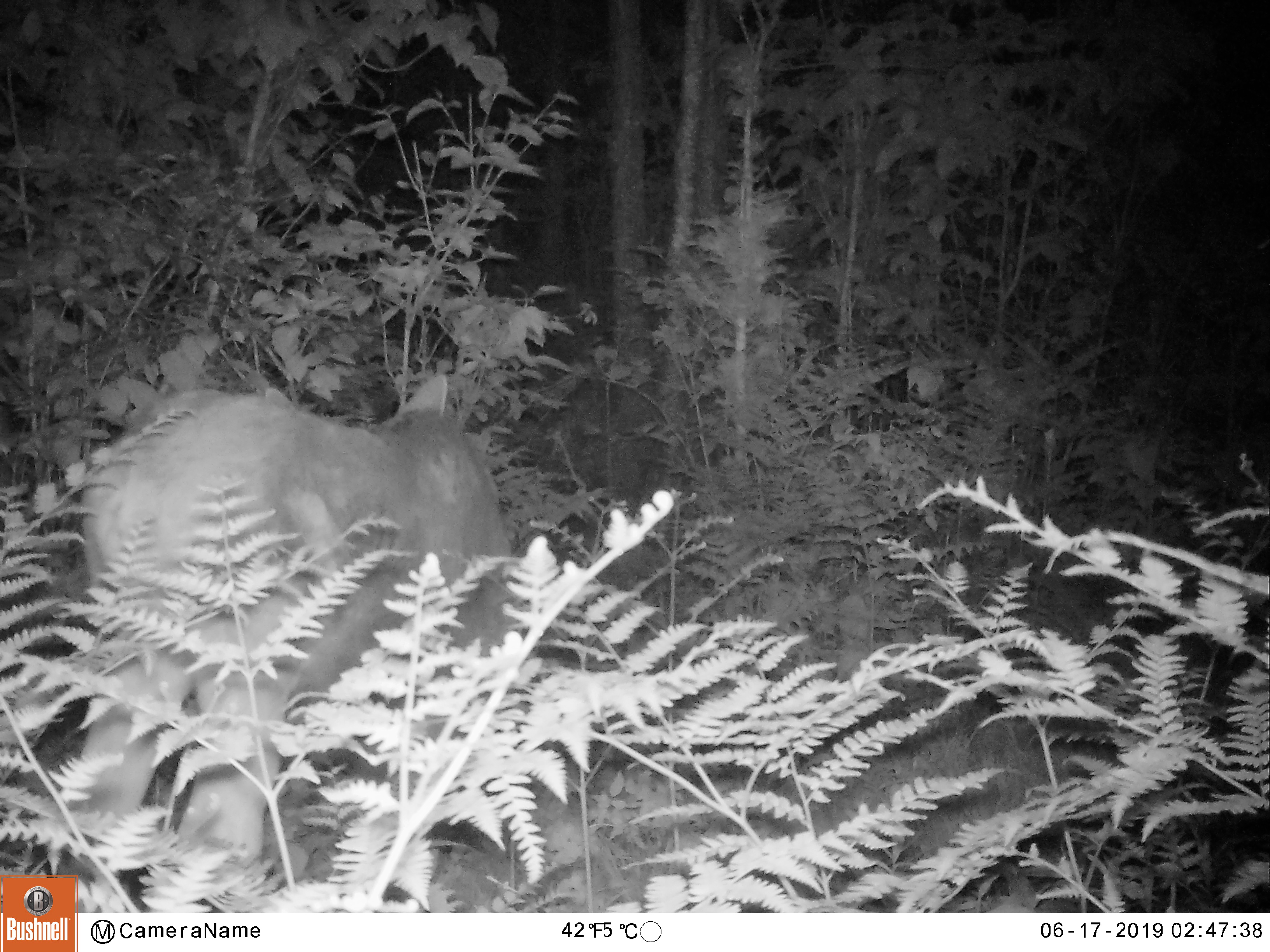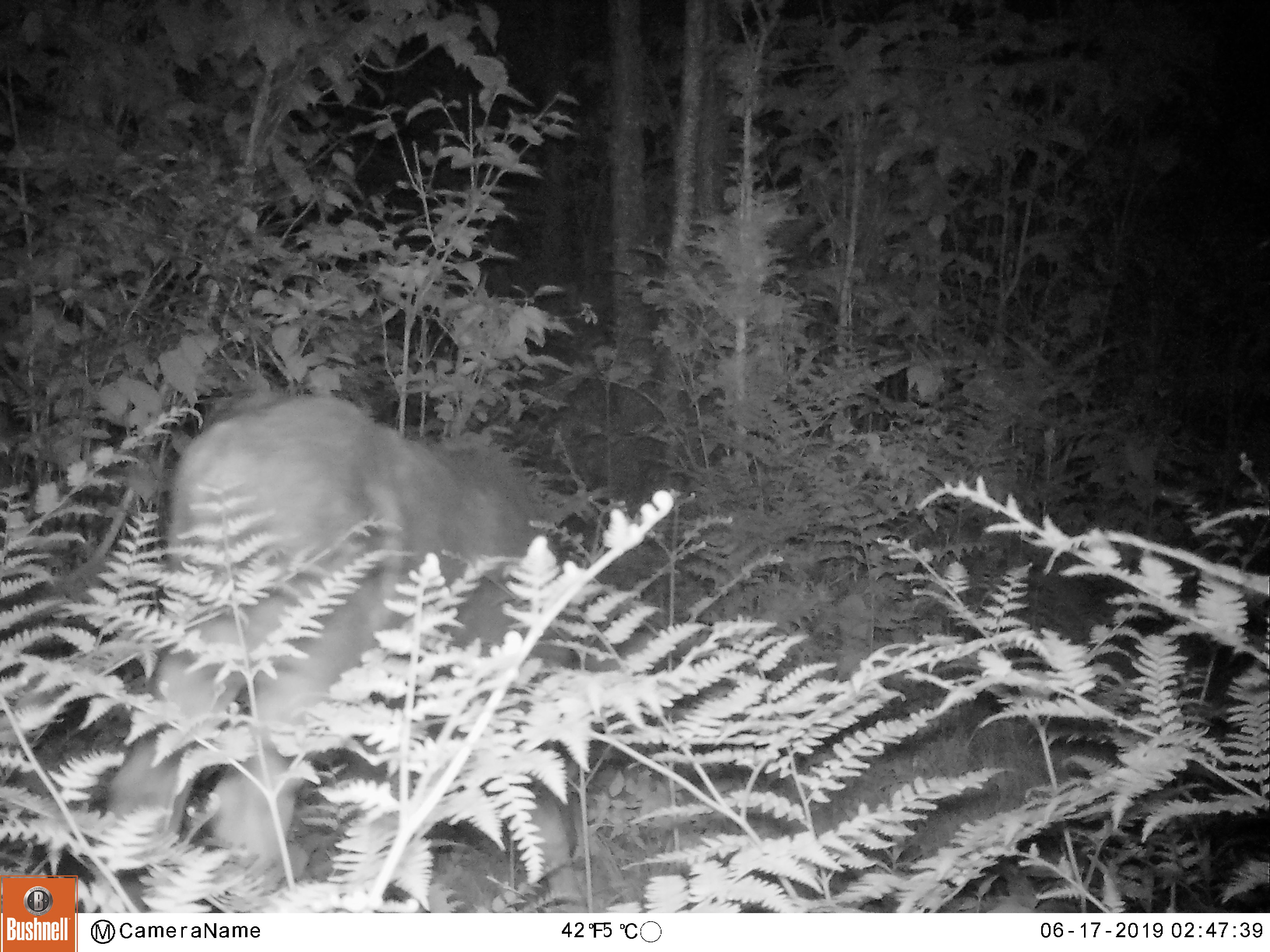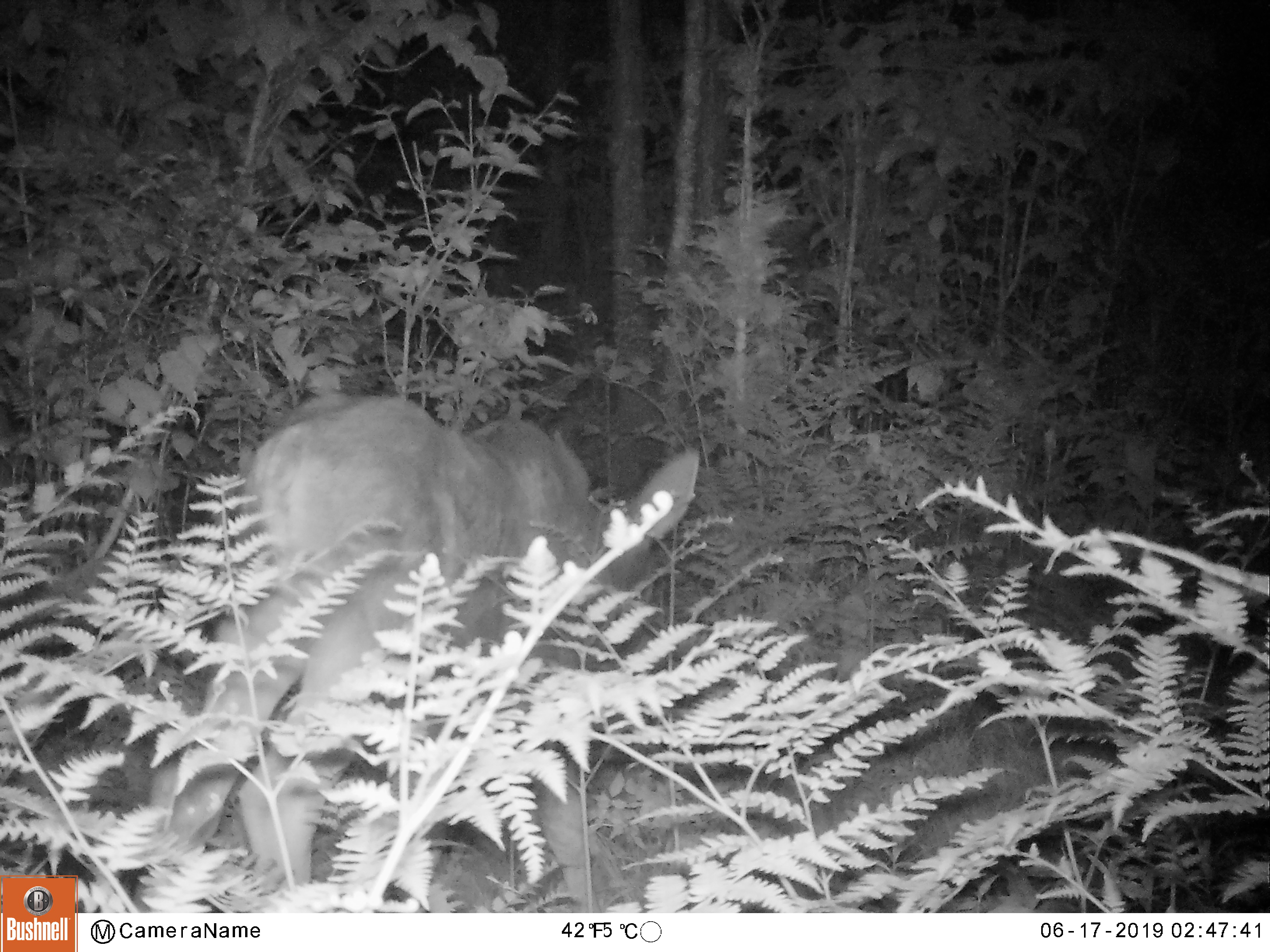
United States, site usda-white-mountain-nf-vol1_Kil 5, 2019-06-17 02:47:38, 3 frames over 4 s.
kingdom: Animalia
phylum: Chordata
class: Mammalia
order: Artiodactyla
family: Cervidae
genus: Alces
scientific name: Alces alces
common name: moose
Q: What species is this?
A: Moose (Alces alces).